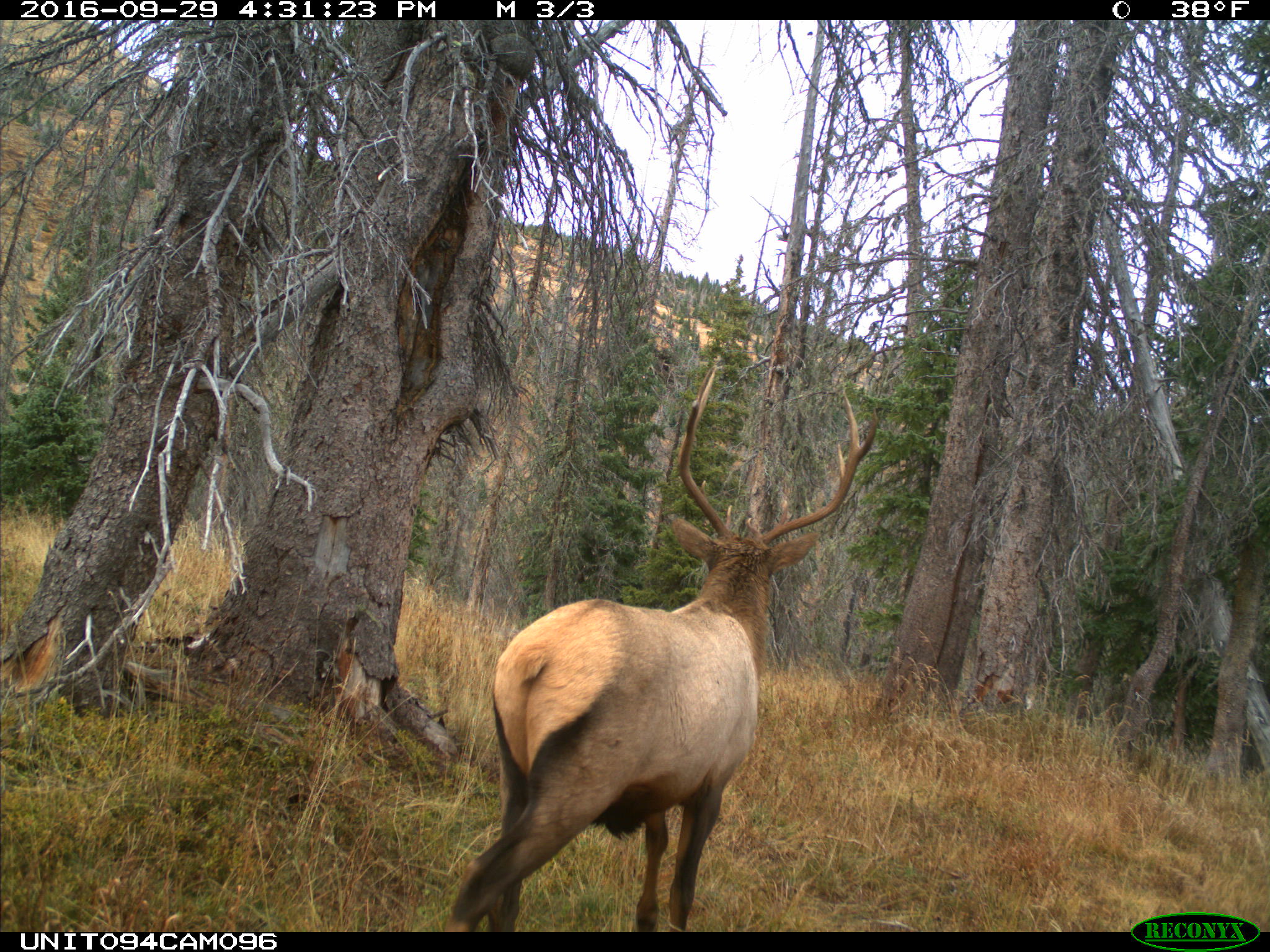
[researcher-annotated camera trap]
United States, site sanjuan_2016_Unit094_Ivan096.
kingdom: Animalia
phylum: Chordata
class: Mammalia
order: Artiodactyla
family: Cervidae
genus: Cervus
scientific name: Cervus elaphus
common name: red deer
Cervus elaphus (red deer).